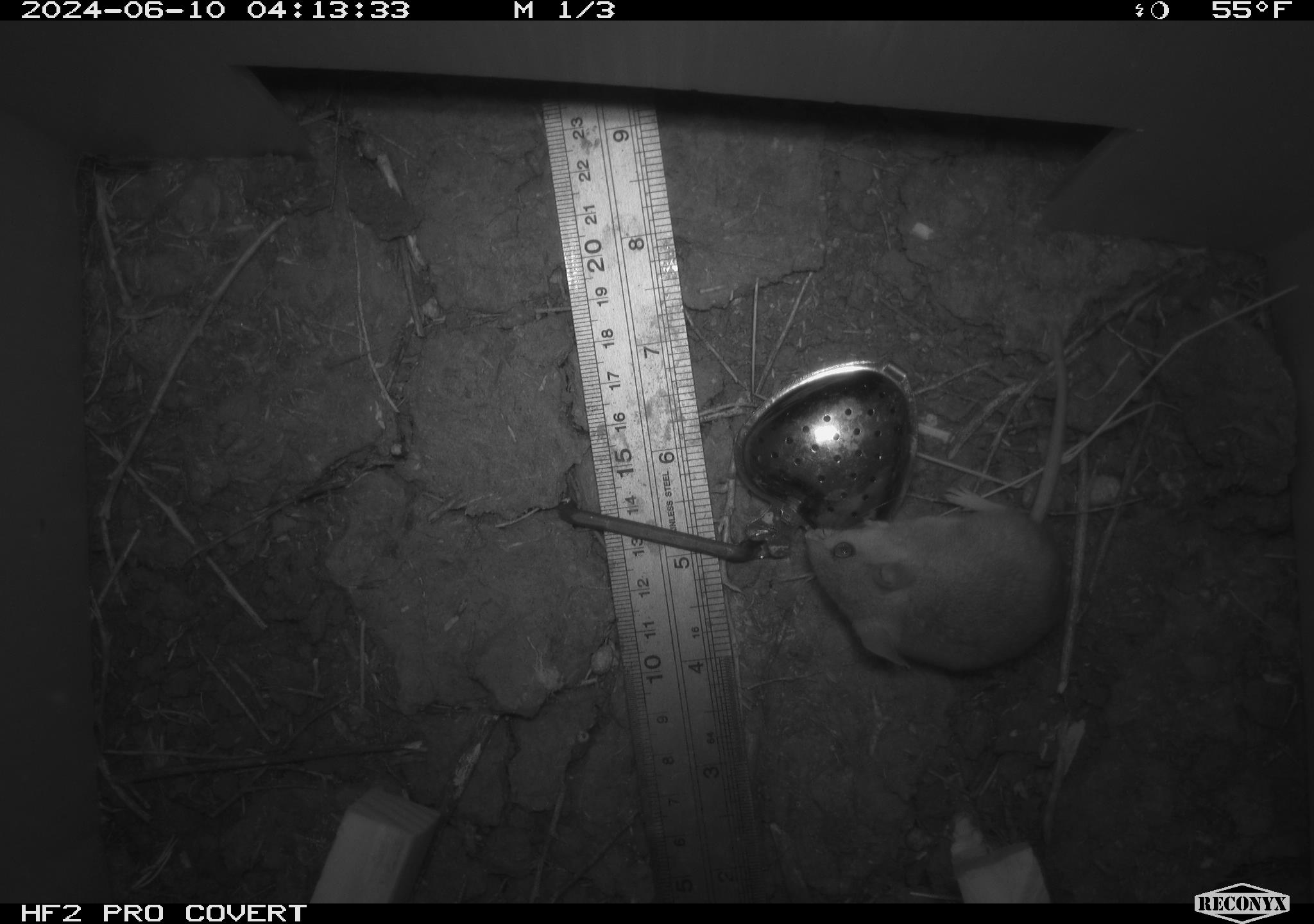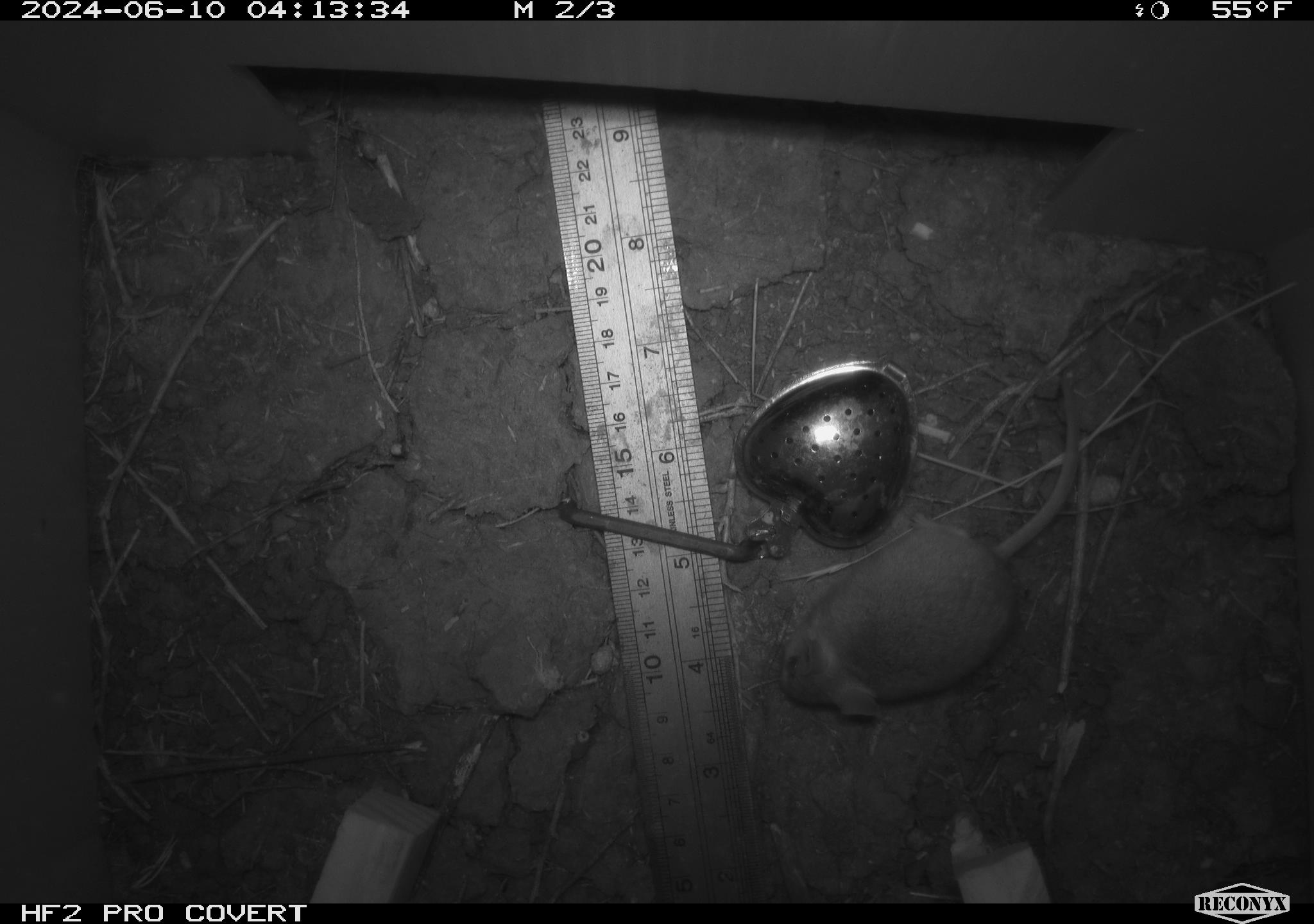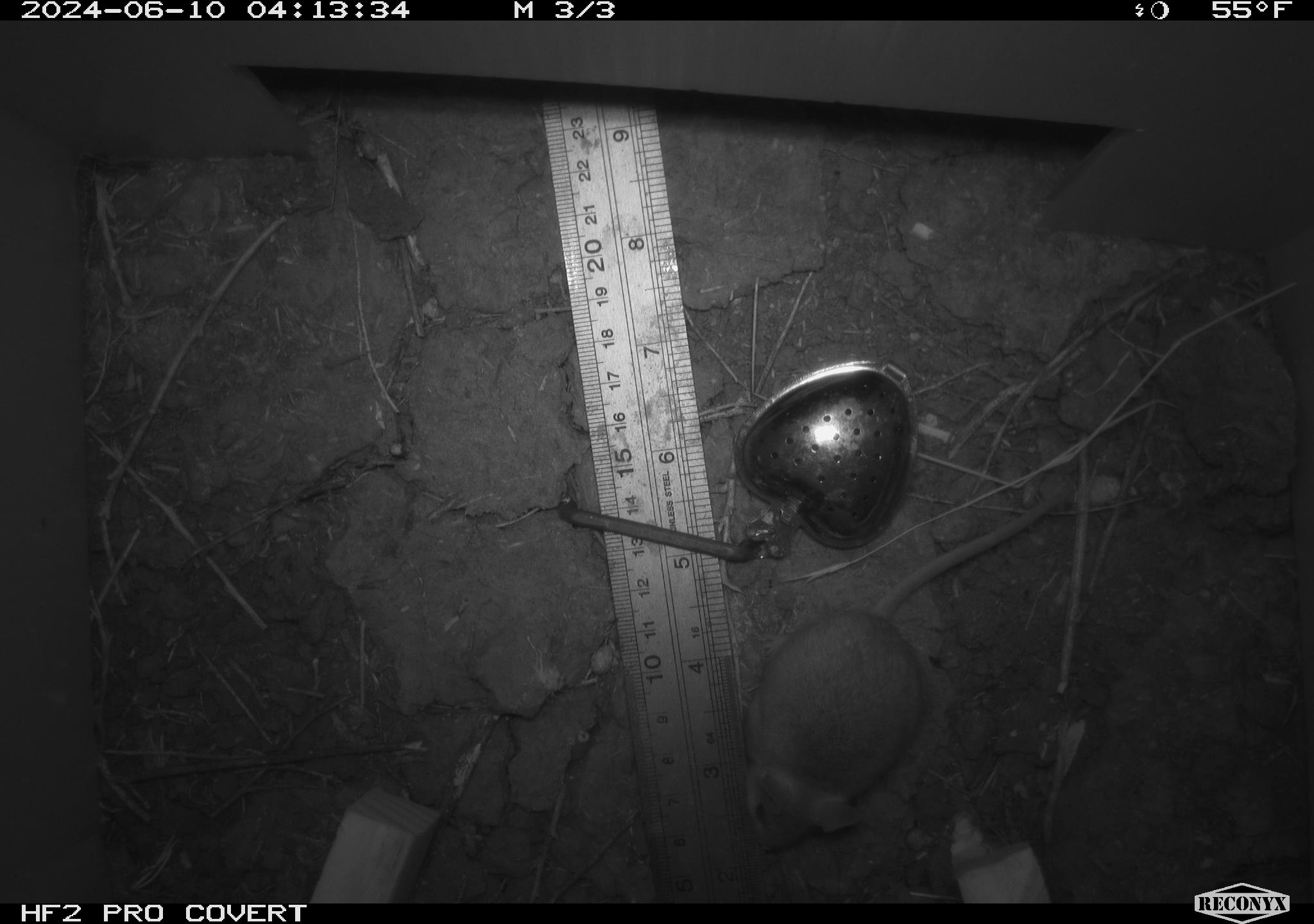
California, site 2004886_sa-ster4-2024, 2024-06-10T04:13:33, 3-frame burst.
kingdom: Animalia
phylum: Chordata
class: Mammalia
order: Rodentia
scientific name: Rodentia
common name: mouse species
Mouse species (Rodentia).